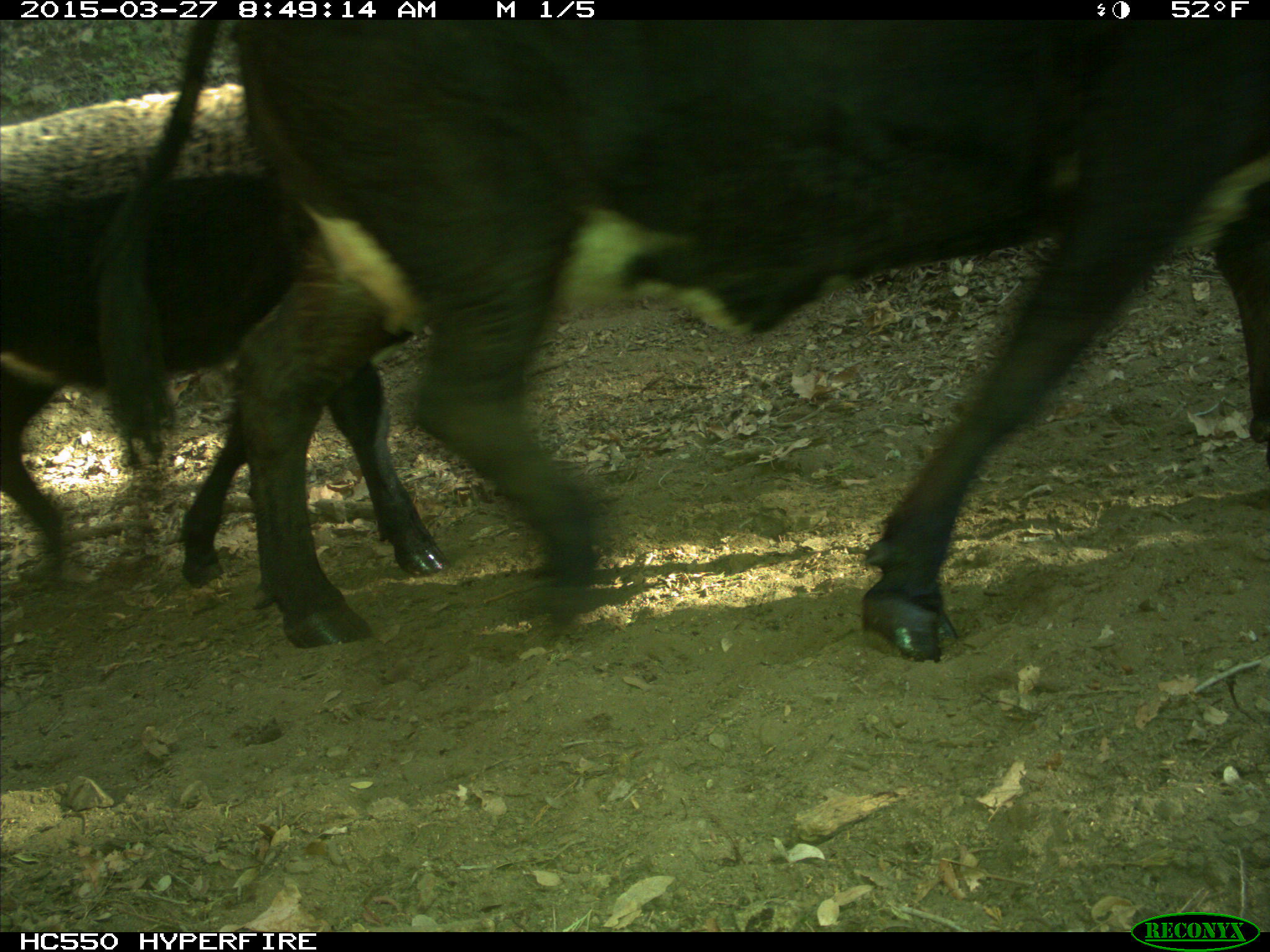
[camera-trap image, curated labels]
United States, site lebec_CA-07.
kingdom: Animalia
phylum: Chordata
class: Mammalia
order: Artiodactyla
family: Bovidae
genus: Bos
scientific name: Bos taurus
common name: domestic cow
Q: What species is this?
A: Bos taurus (domestic cow).